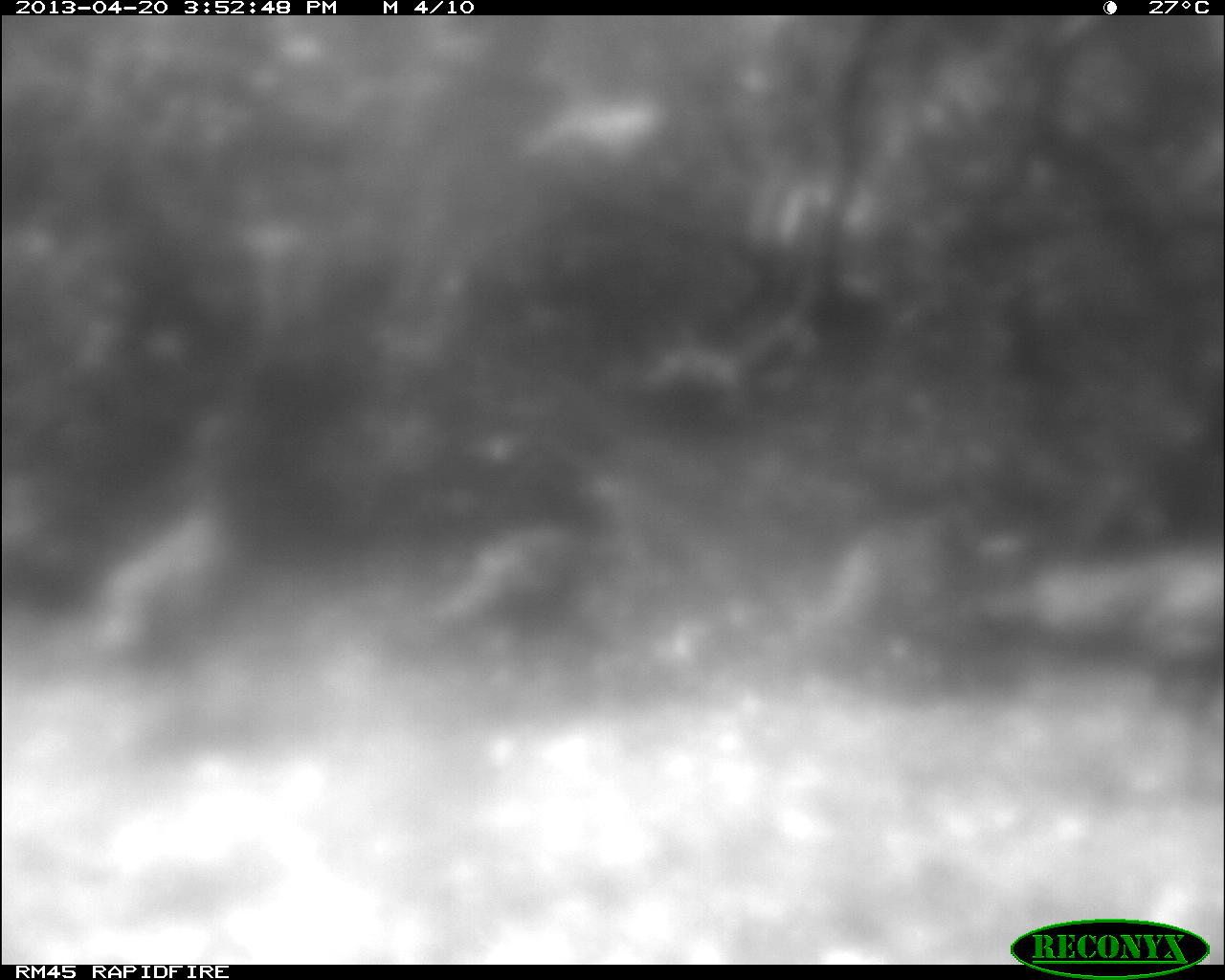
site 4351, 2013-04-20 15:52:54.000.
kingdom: Animalia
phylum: Chordata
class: Aves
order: Galliformes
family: Phasianidae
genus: Meleagris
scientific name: Meleagris ocellata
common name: ocellated turkey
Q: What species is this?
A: Meleagris ocellata (ocellated turkey).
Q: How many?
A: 3.